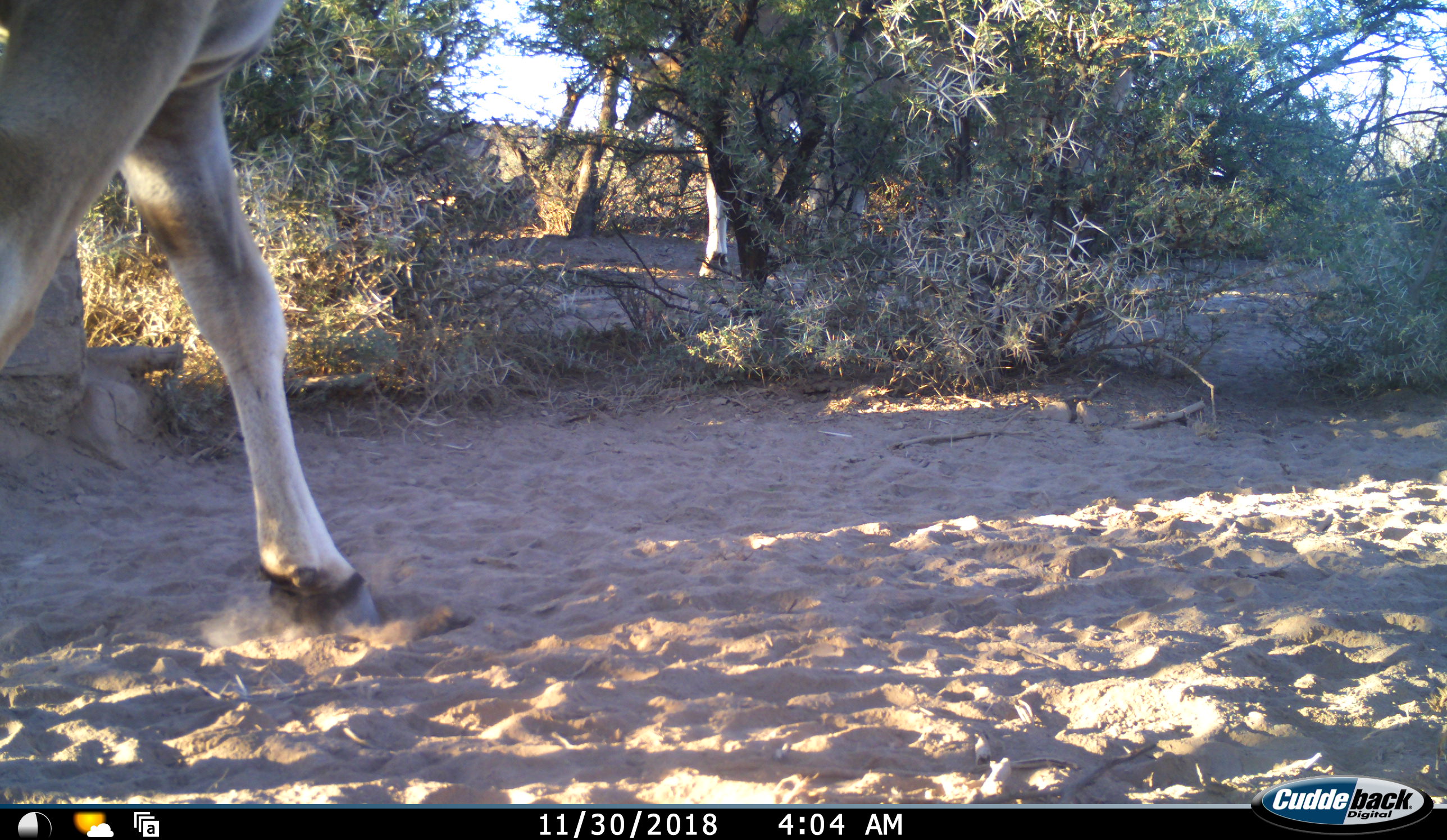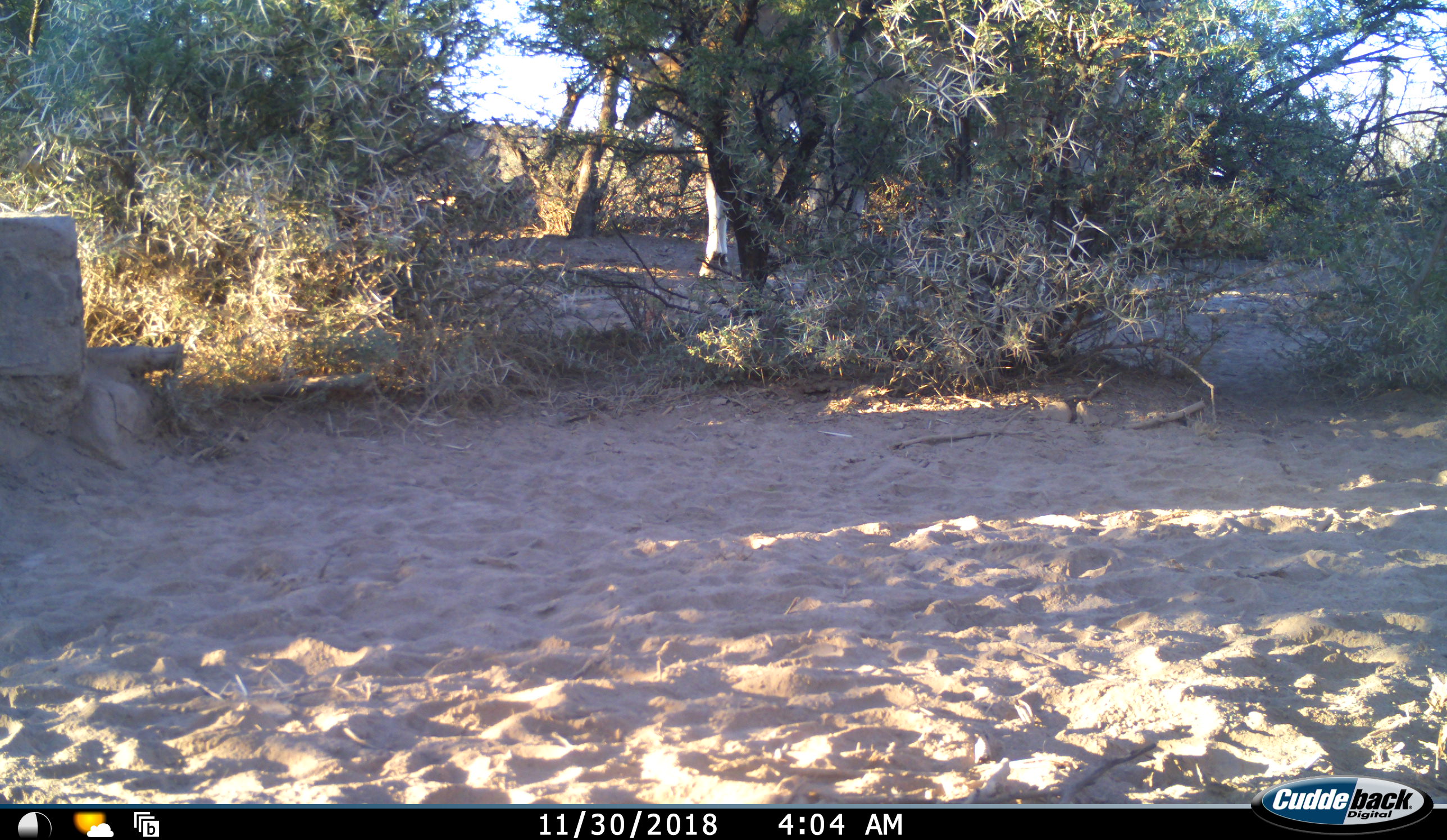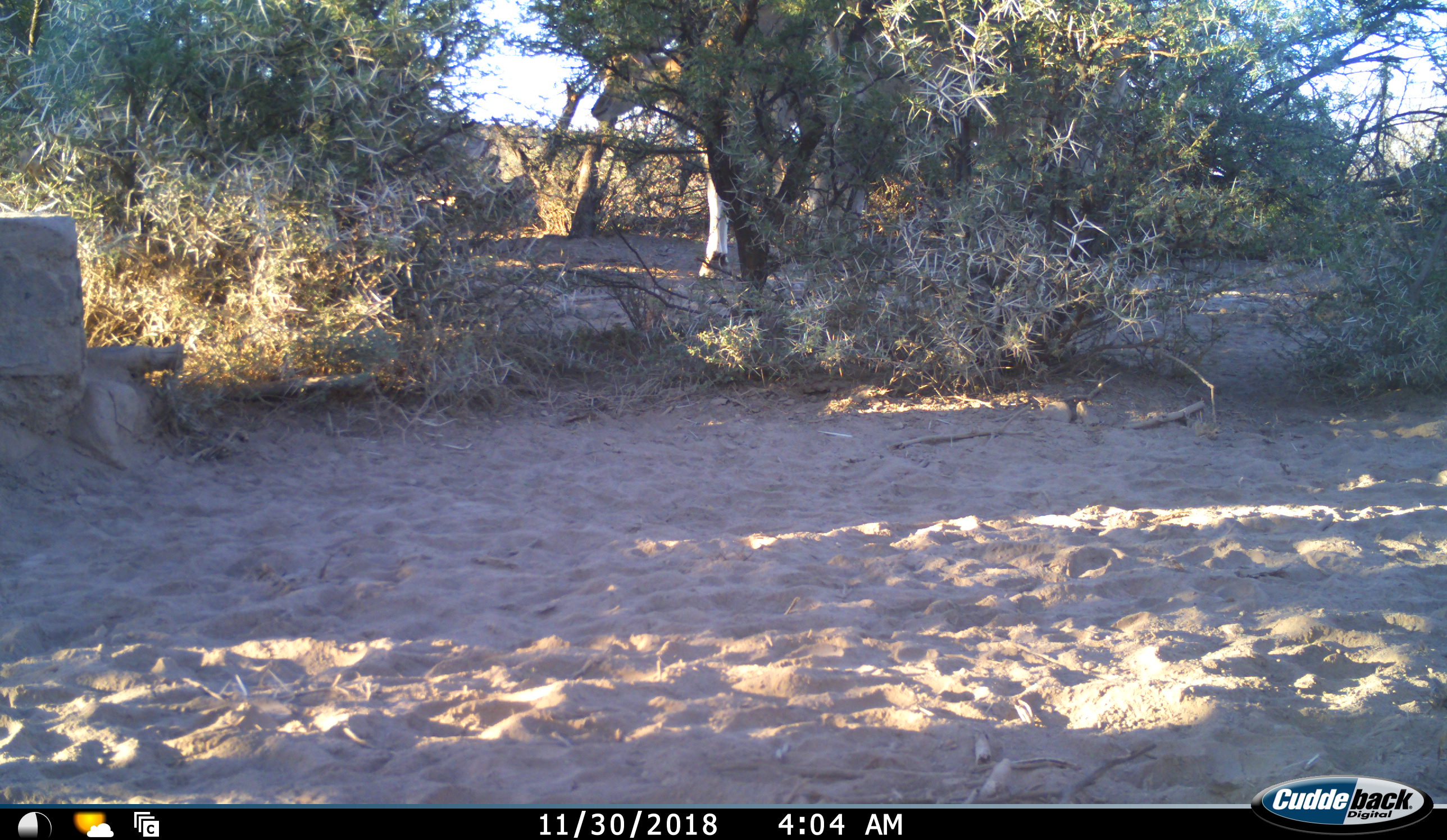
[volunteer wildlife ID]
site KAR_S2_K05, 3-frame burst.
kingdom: Animalia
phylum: Chordata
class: Mammalia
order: Artiodactyla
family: Bovidae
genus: Tragelaphus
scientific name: Tragelaphus oryx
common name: eland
Eland (Tragelaphus oryx), count 2. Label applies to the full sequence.